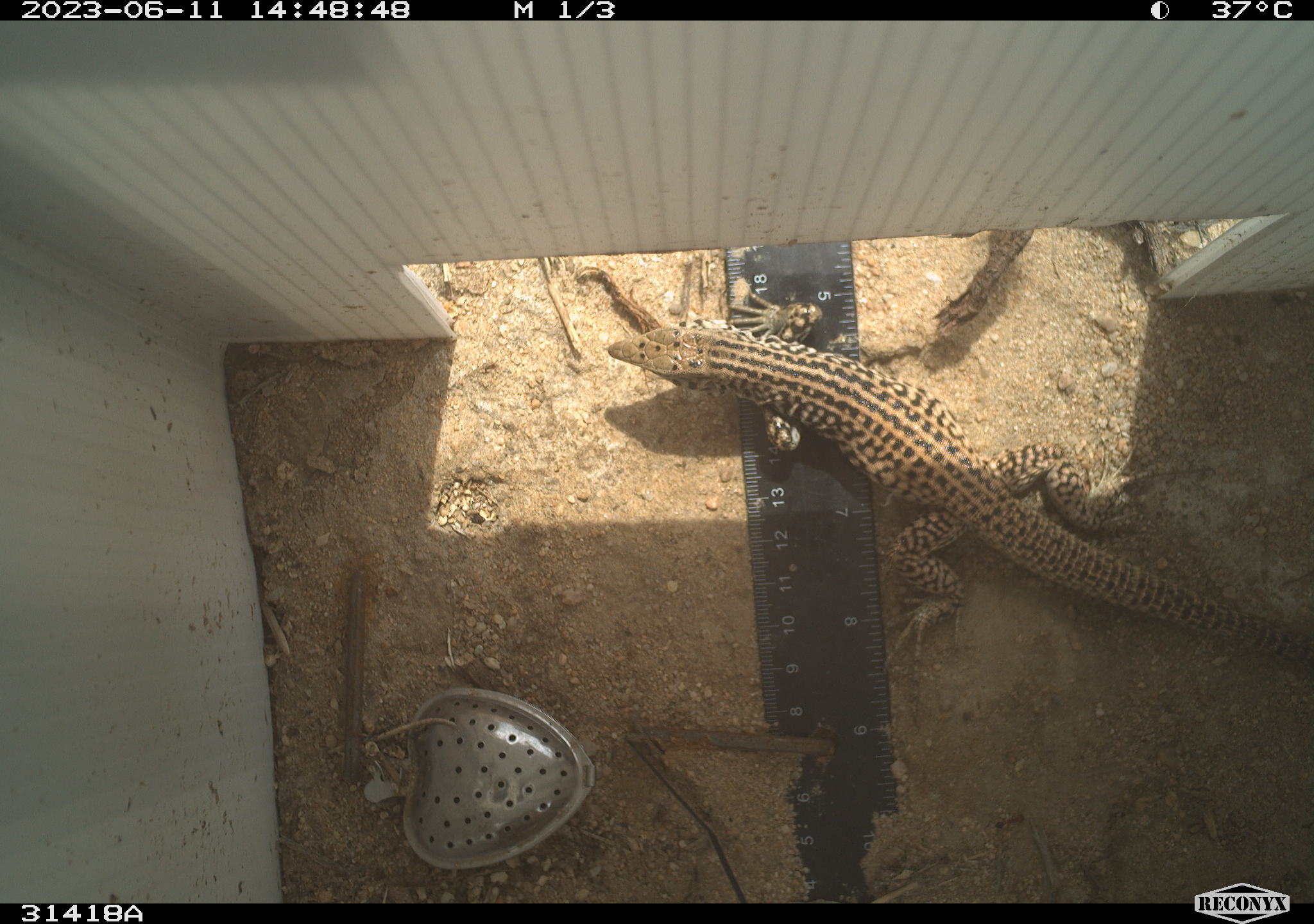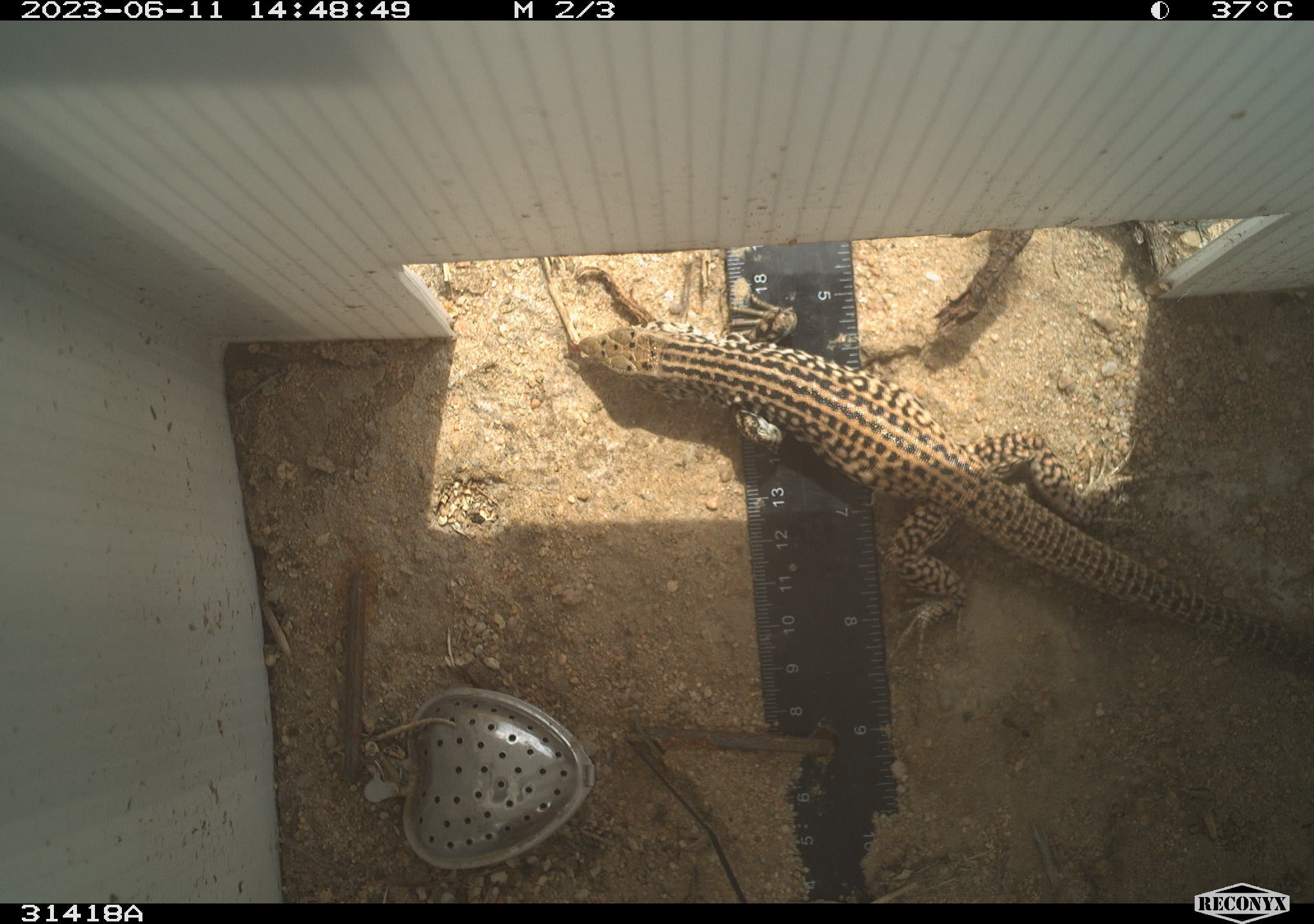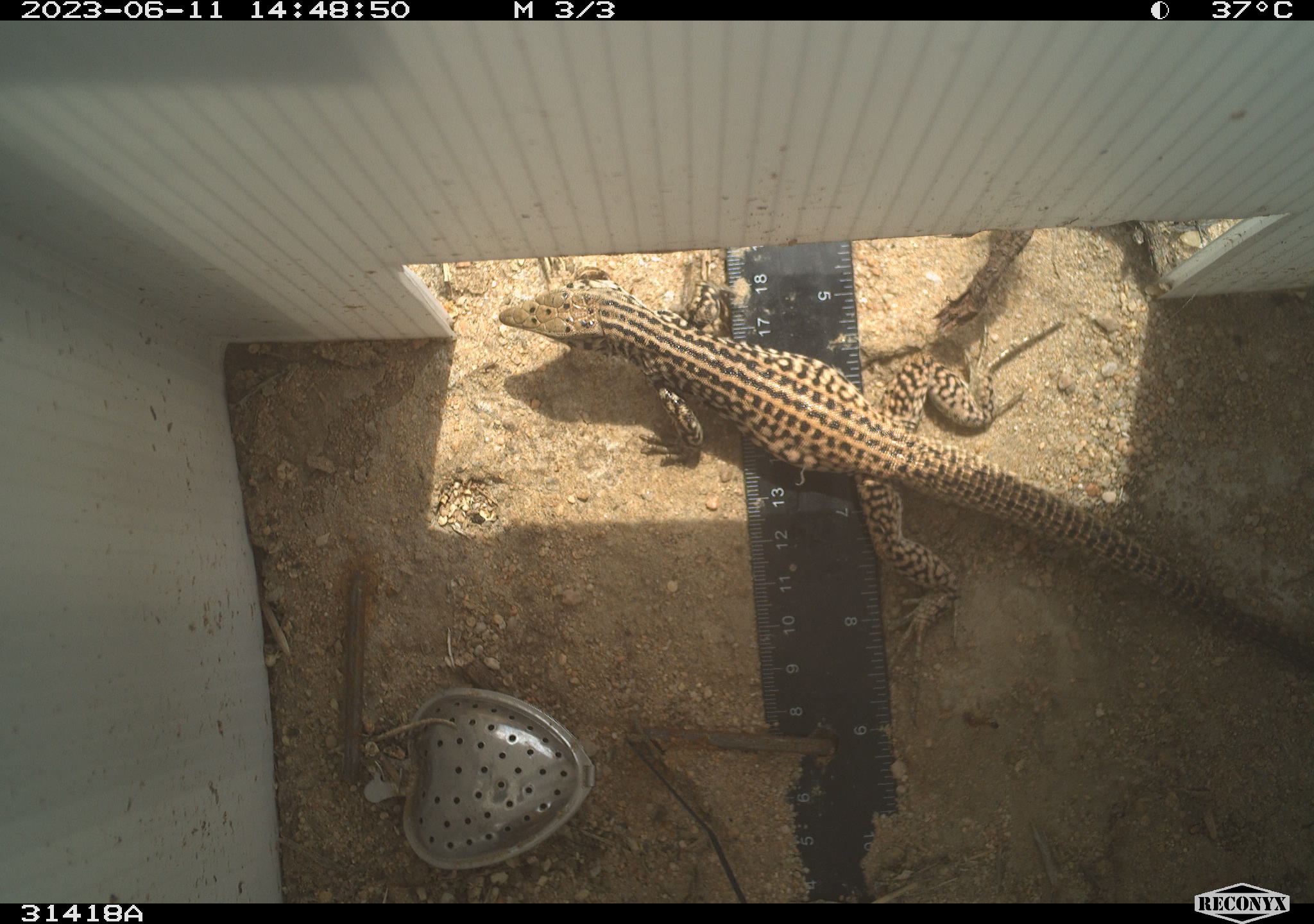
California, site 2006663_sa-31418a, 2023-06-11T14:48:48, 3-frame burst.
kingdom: Animalia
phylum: Chordata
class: Reptilia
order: Squamata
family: Teiidae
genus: Aspidoscelis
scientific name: Aspidoscelis tigris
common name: western whiptail